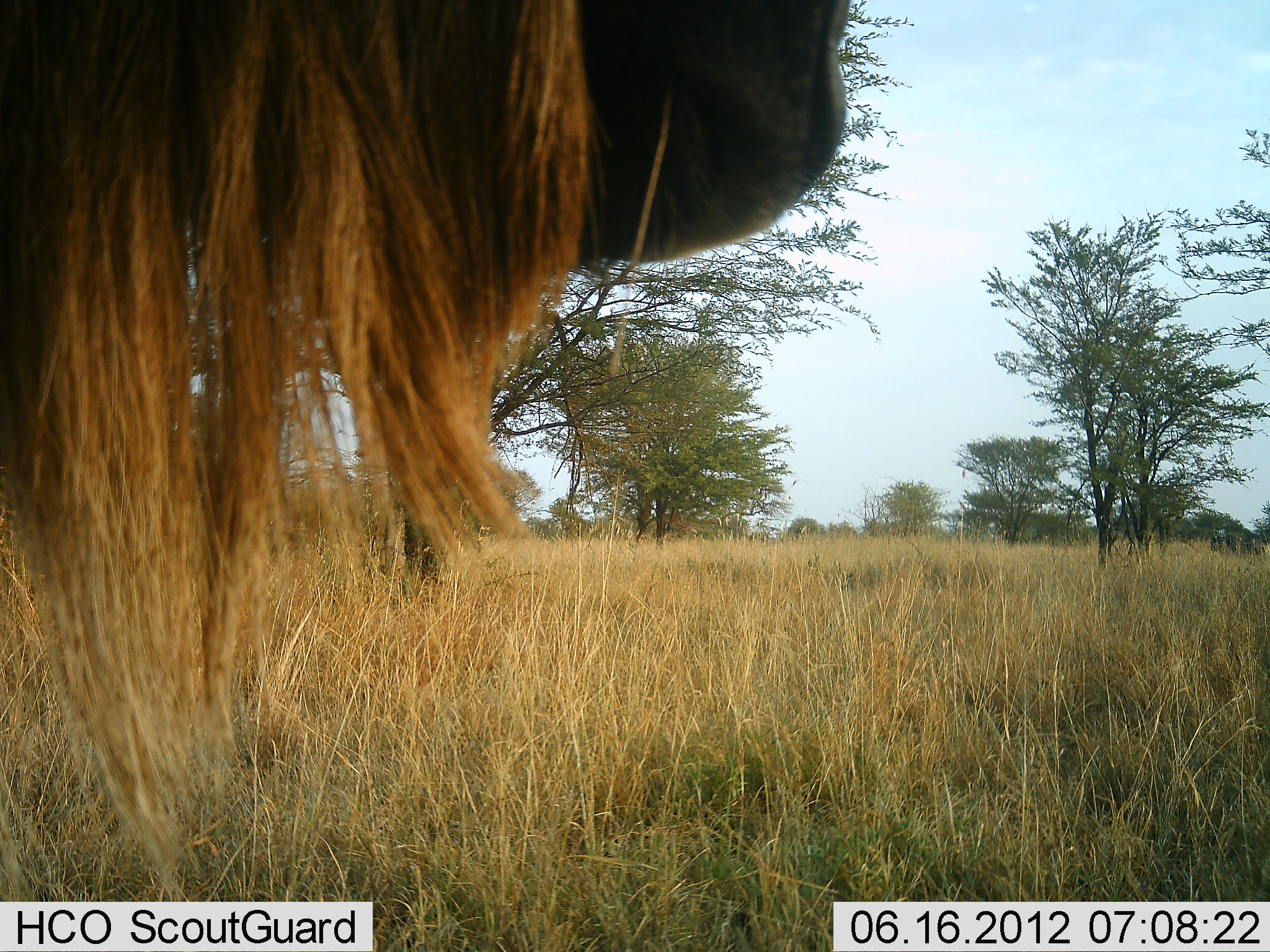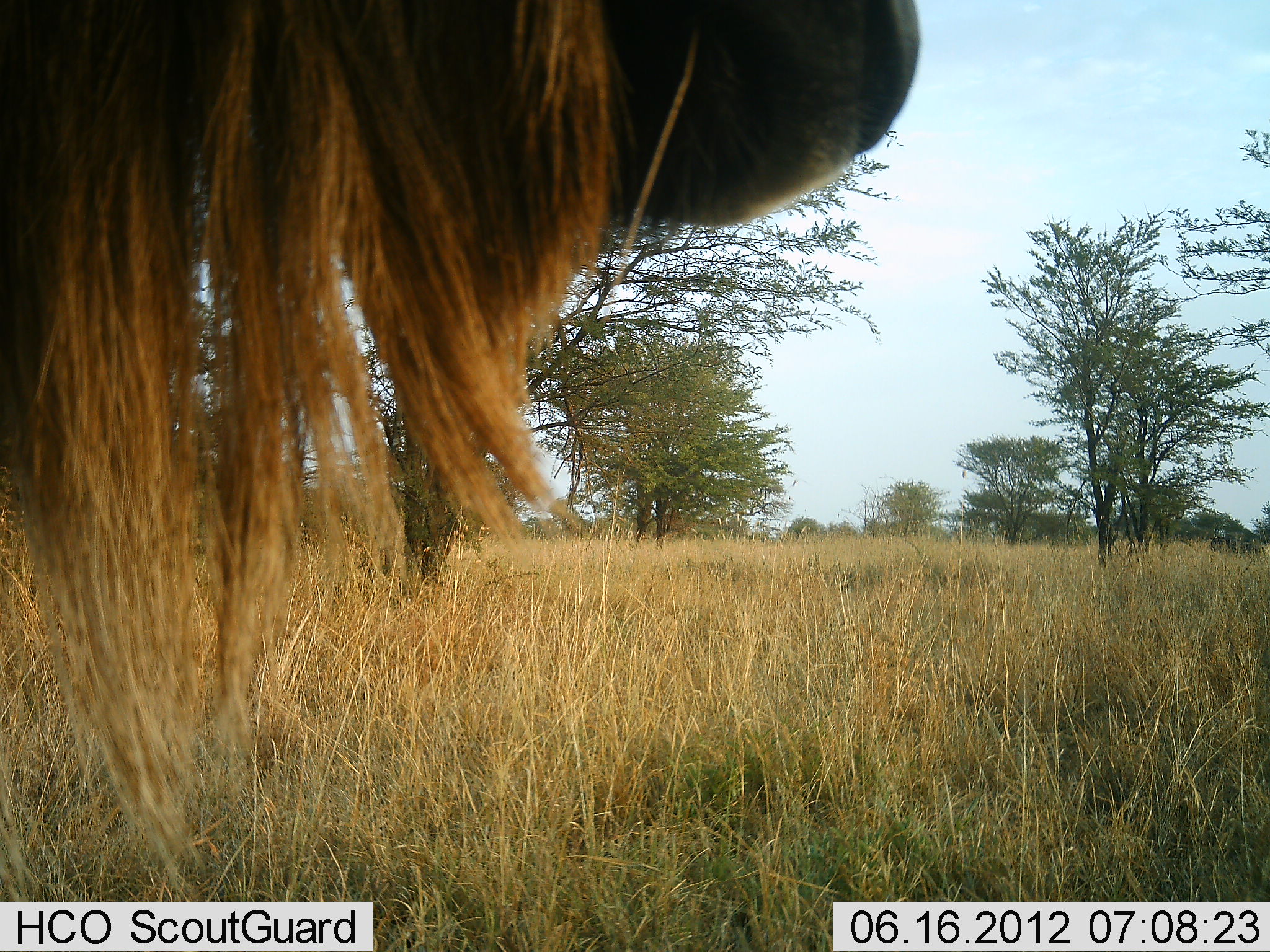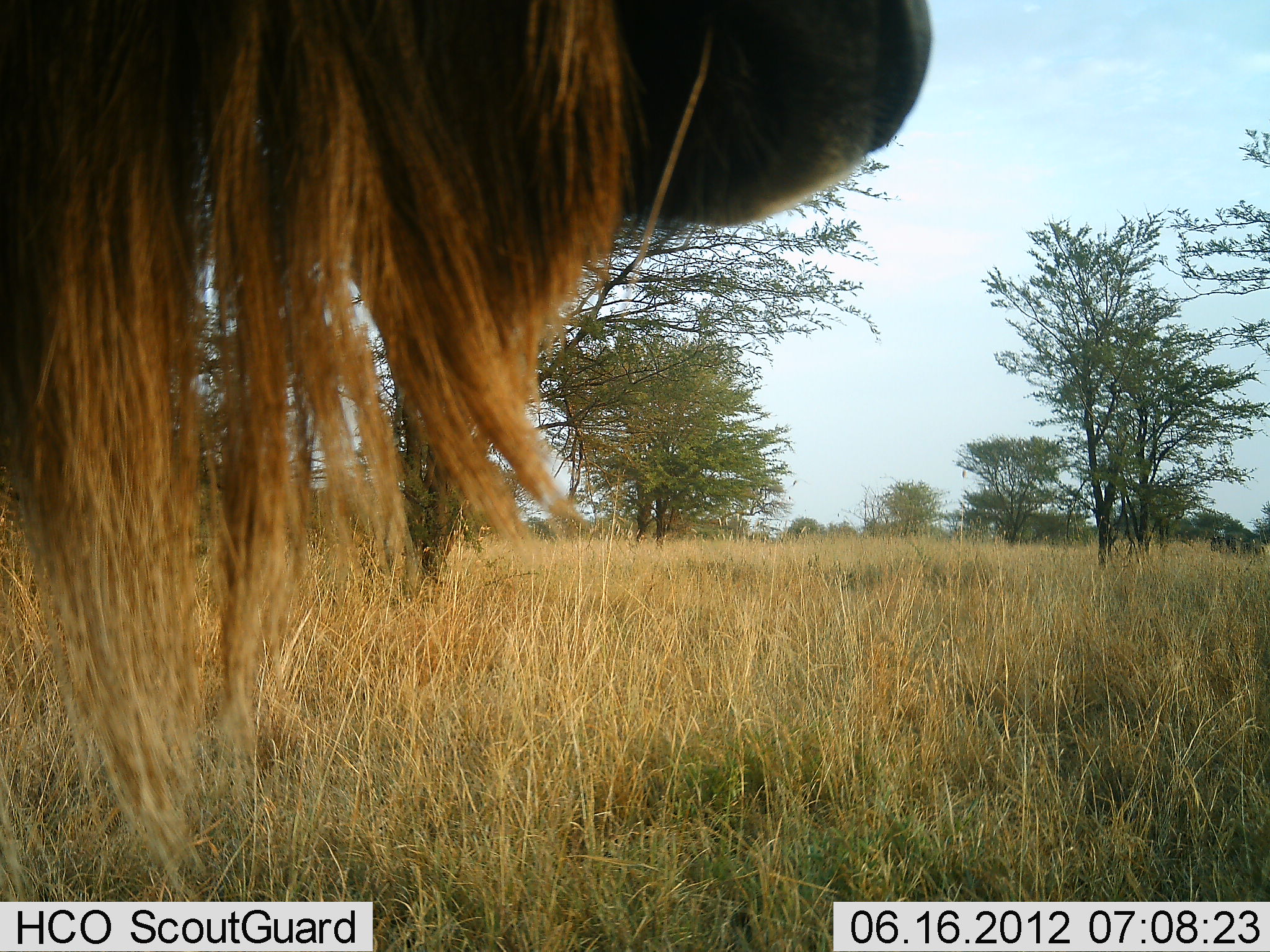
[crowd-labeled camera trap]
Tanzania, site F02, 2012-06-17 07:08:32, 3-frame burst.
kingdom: Animalia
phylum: Chordata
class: Mammalia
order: Artiodactyla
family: Bovidae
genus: Connochaetes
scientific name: Connochaetes taurinus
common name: blue wildebeest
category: wildebeest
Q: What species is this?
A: Wildebeest (blue wildebeest) (Connochaetes taurinus).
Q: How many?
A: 1.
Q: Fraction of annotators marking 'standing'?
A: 100%.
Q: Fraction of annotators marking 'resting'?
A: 0%.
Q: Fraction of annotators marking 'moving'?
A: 0%.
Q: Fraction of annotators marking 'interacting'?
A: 0%.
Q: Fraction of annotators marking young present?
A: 0%.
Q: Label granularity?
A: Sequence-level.